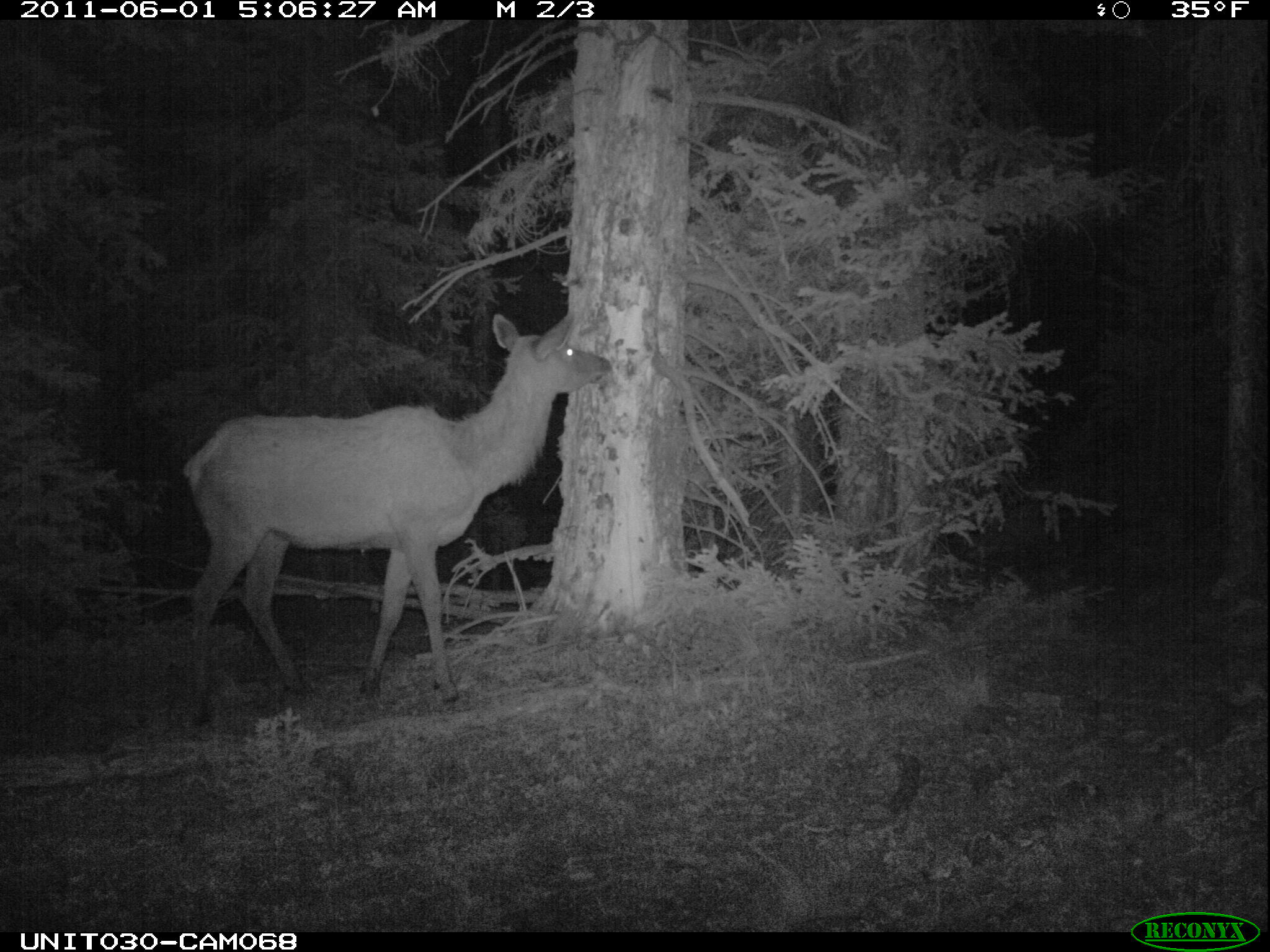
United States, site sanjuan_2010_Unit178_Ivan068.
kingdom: Animalia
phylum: Chordata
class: Mammalia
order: Artiodactyla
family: Cervidae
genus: Cervus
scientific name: Cervus elaphus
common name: red deer